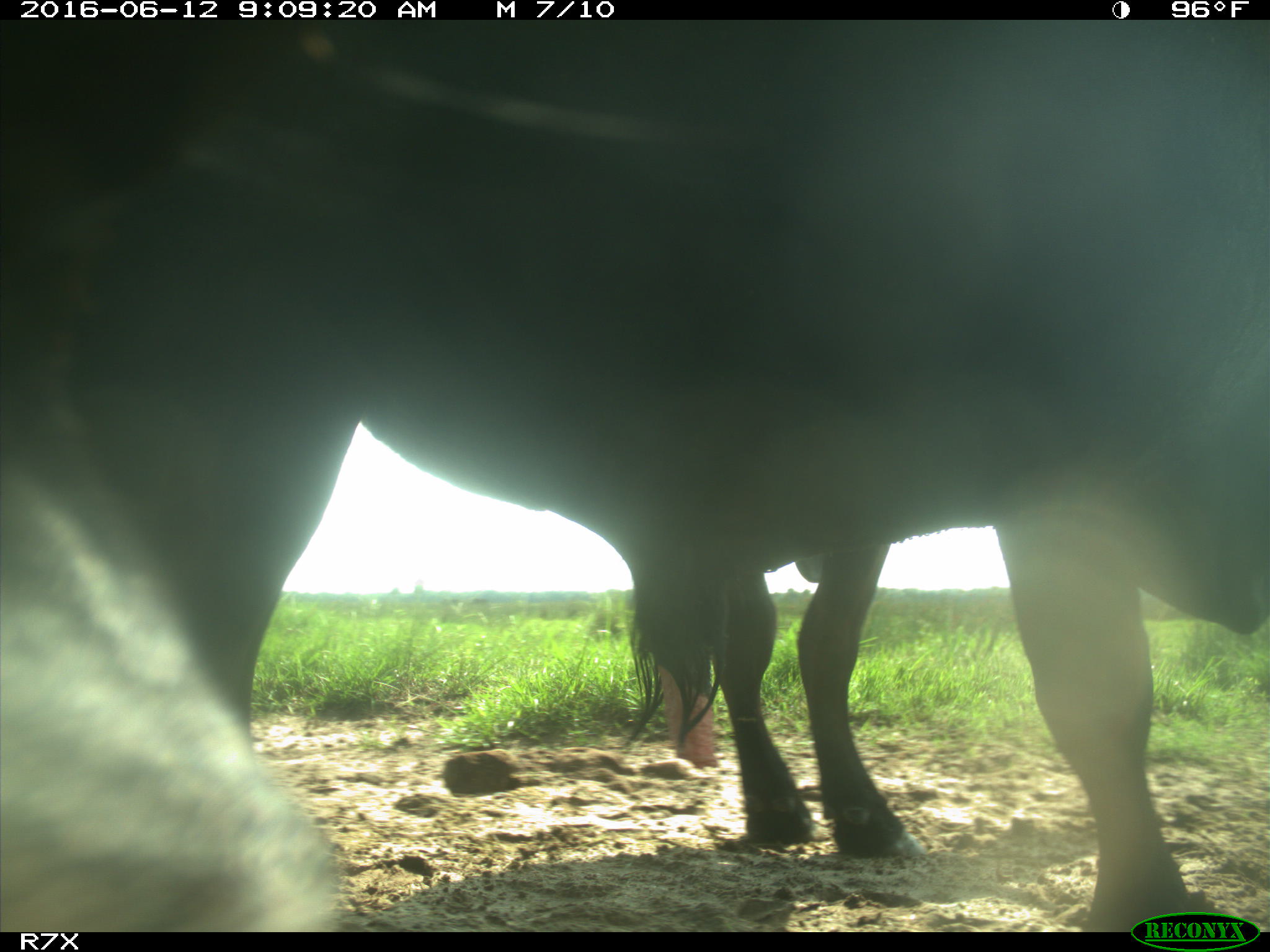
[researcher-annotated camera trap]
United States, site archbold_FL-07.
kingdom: Animalia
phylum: Chordata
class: Mammalia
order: Artiodactyla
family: Bovidae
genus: Bos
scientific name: Bos taurus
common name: domestic cow